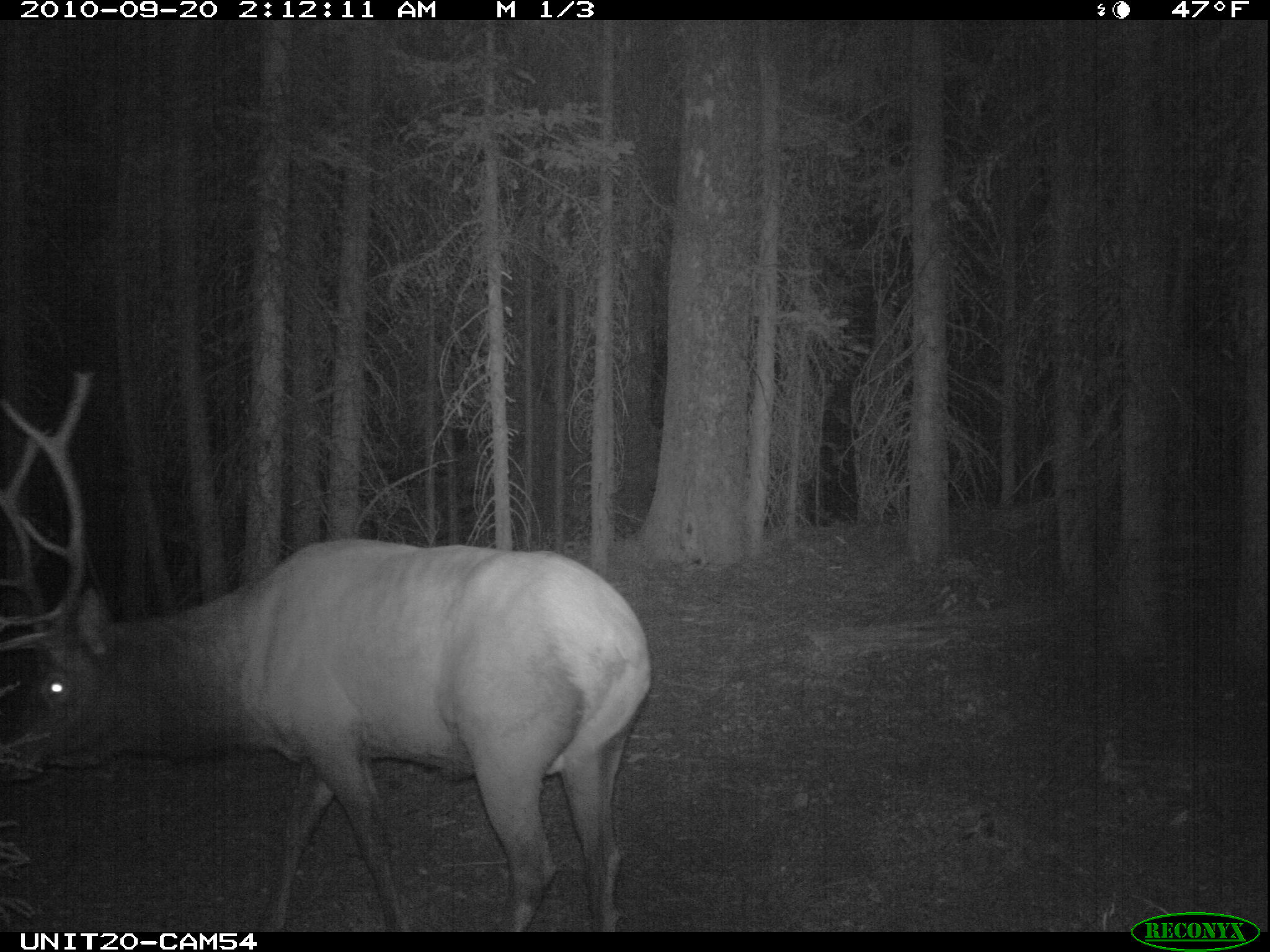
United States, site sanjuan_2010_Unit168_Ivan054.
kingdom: Animalia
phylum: Chordata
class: Mammalia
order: Artiodactyla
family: Cervidae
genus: Cervus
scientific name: Cervus elaphus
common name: red deer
Cervus elaphus (red deer).